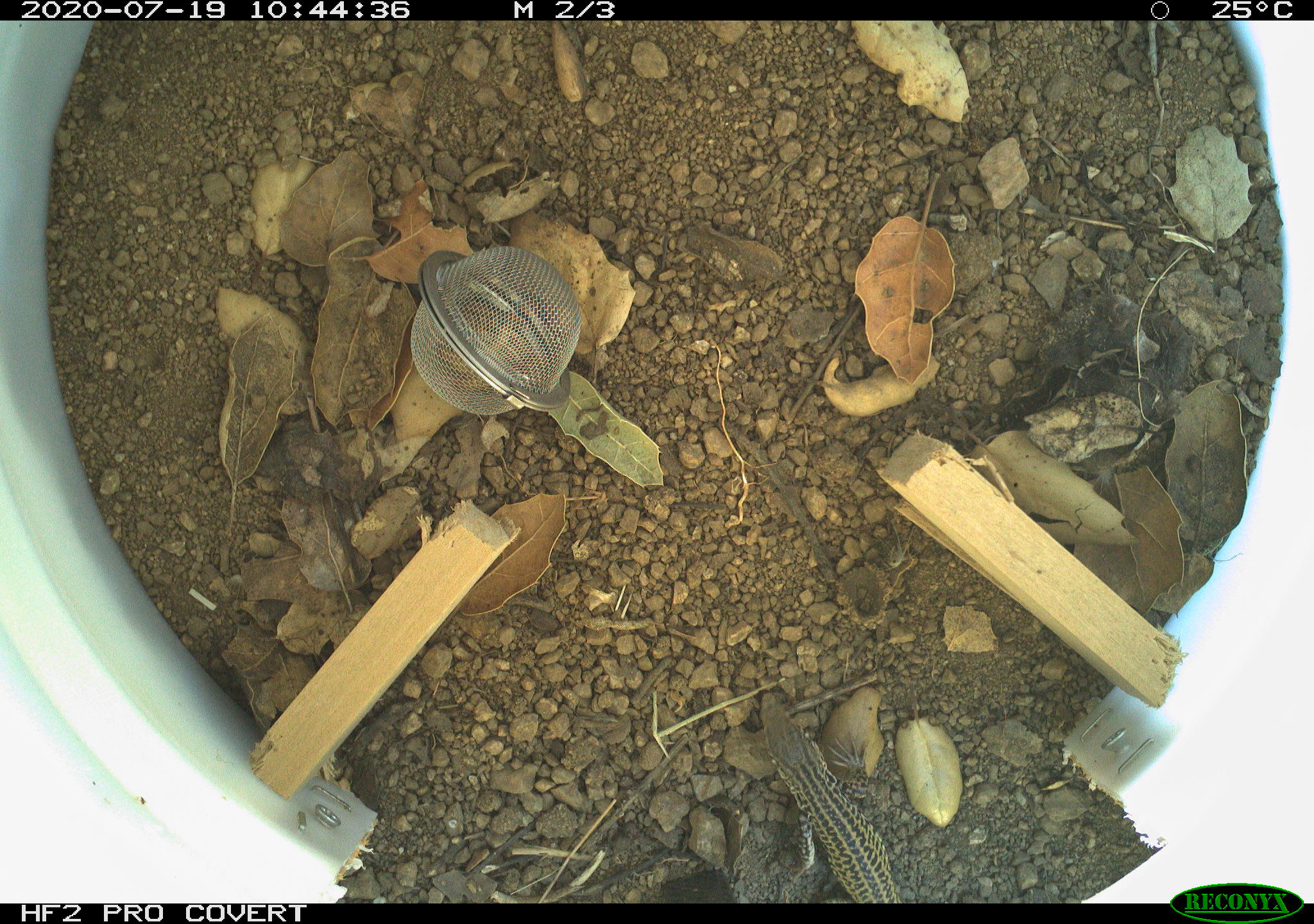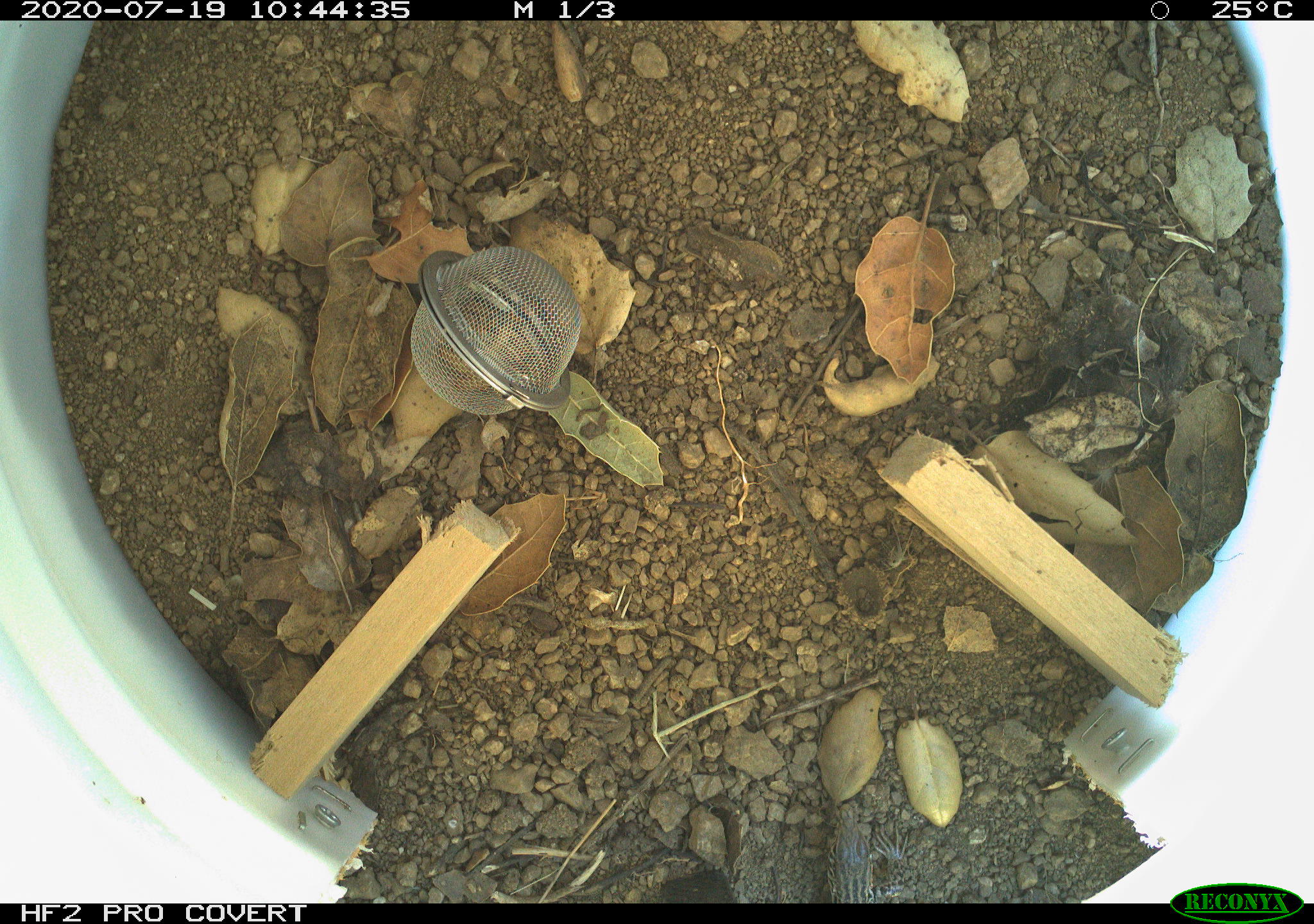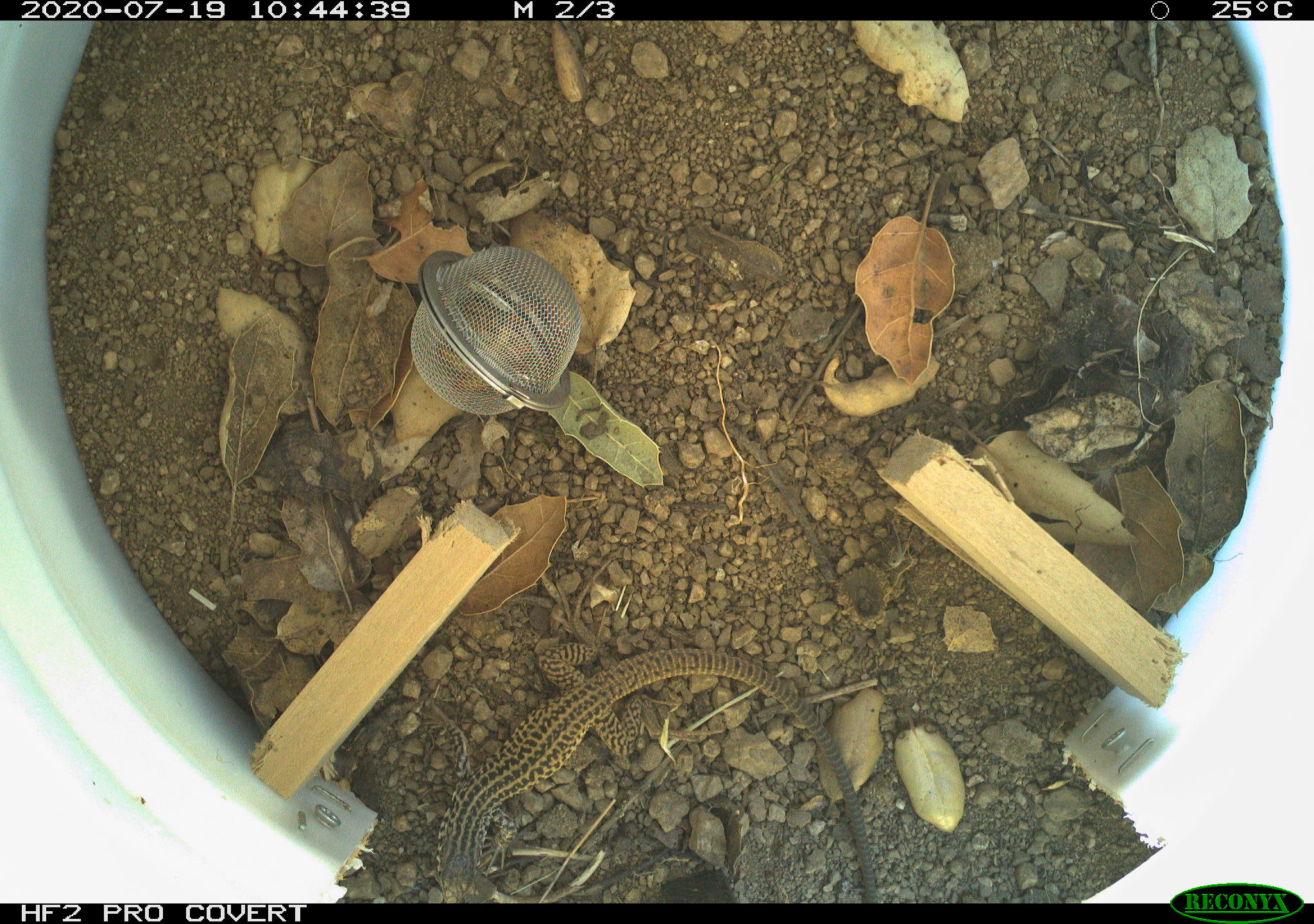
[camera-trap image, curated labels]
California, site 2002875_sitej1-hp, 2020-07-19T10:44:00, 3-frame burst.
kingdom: Animalia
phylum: Chordata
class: Reptilia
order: Squamata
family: Teiidae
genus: Aspidoscelis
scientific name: Aspidoscelis tigris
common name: western whiptail